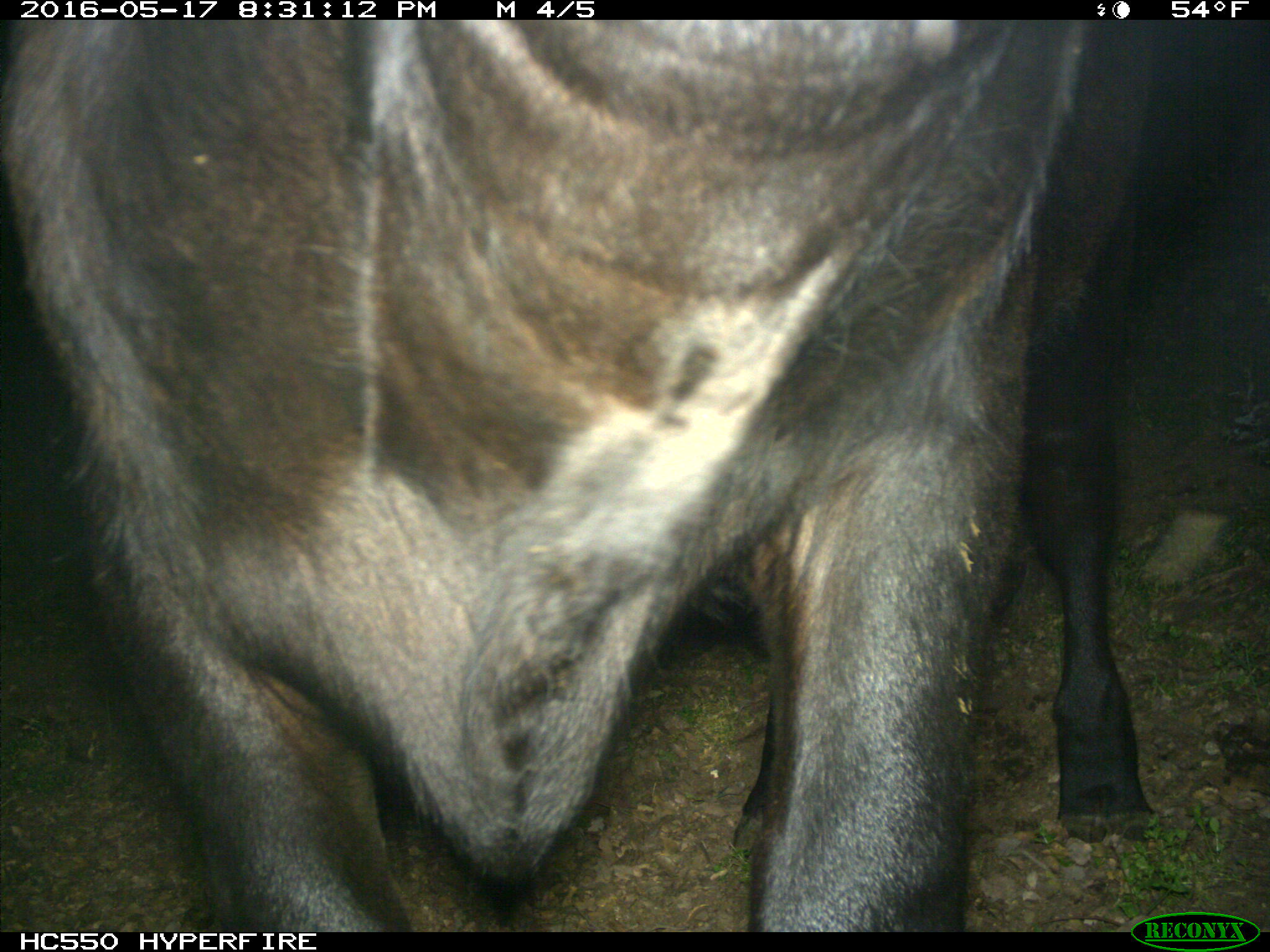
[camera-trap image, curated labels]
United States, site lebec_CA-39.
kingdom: Animalia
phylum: Chordata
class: Mammalia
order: Artiodactyla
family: Bovidae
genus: Bos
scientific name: Bos taurus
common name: domestic cow